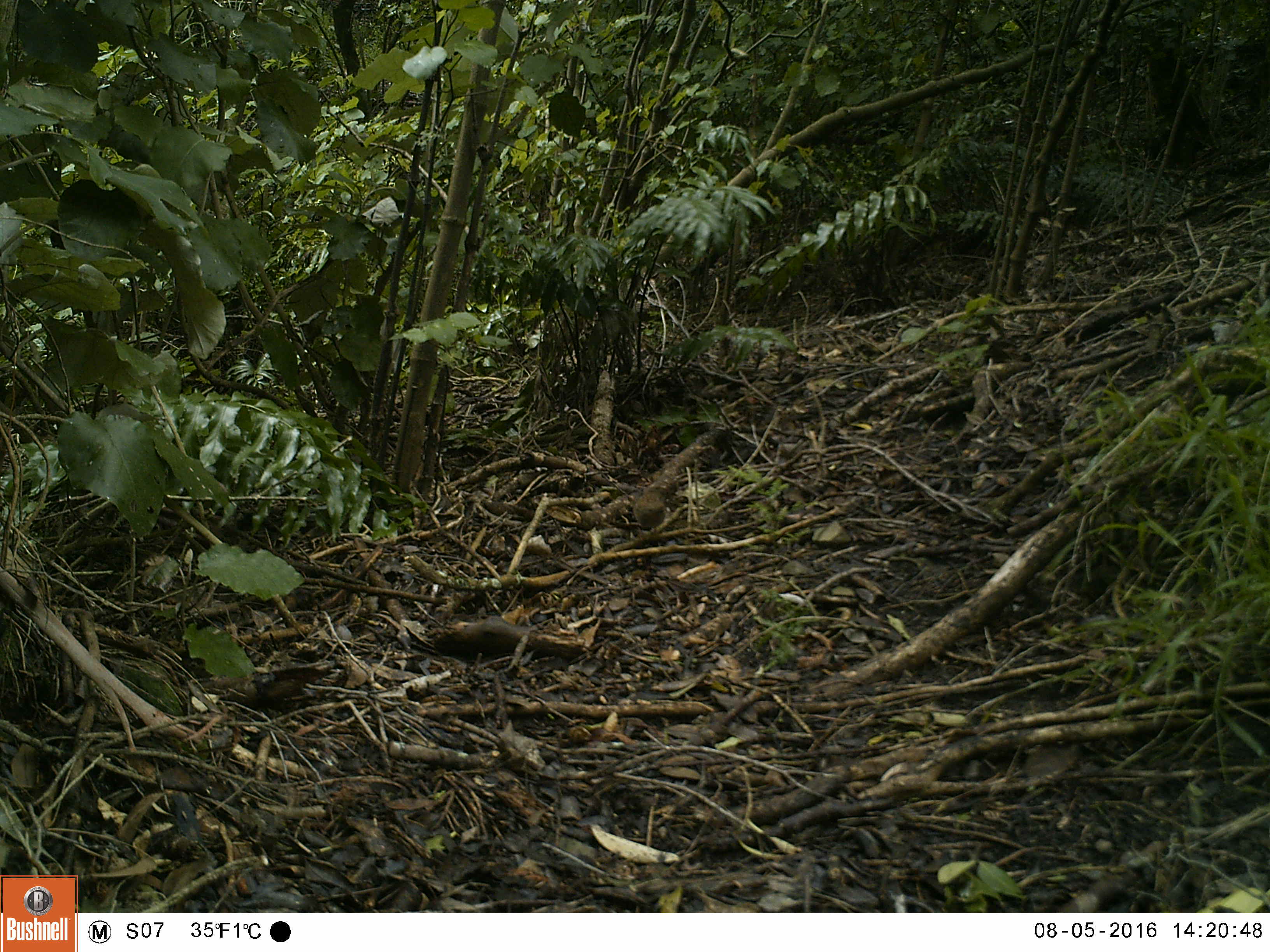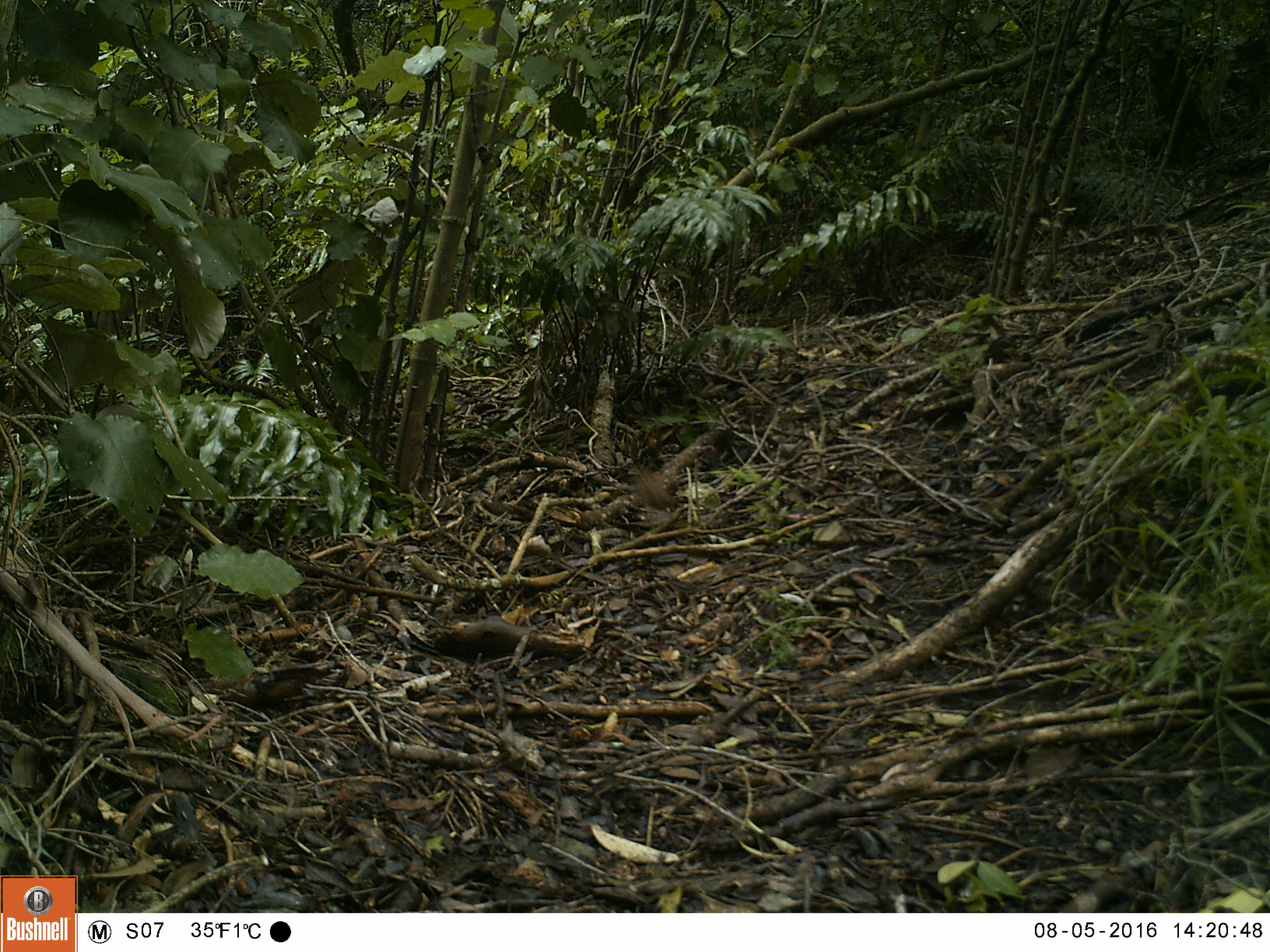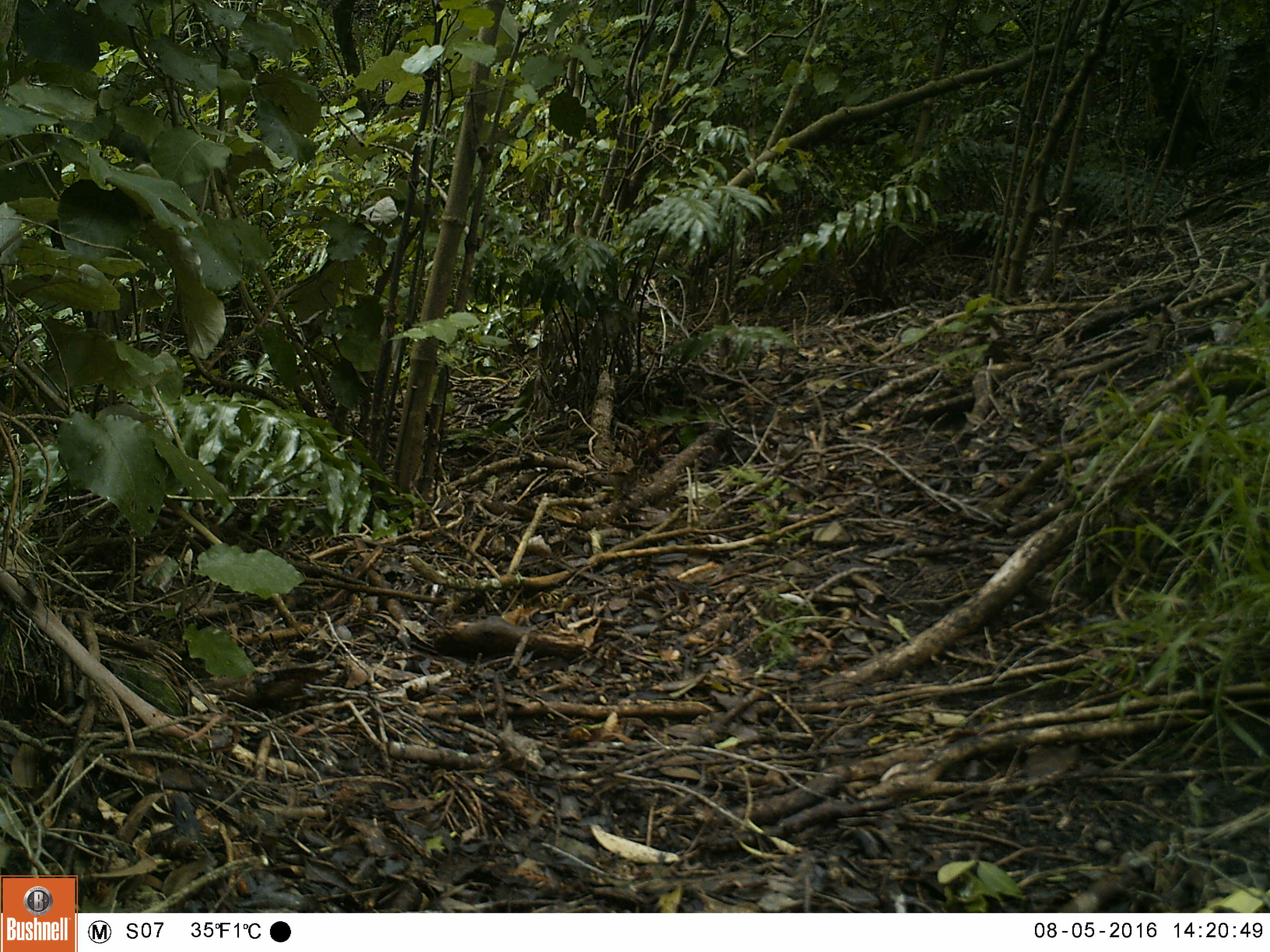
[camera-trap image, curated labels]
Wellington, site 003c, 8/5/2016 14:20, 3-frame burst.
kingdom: Animalia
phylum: Chordata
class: Aves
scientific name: Aves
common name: bird